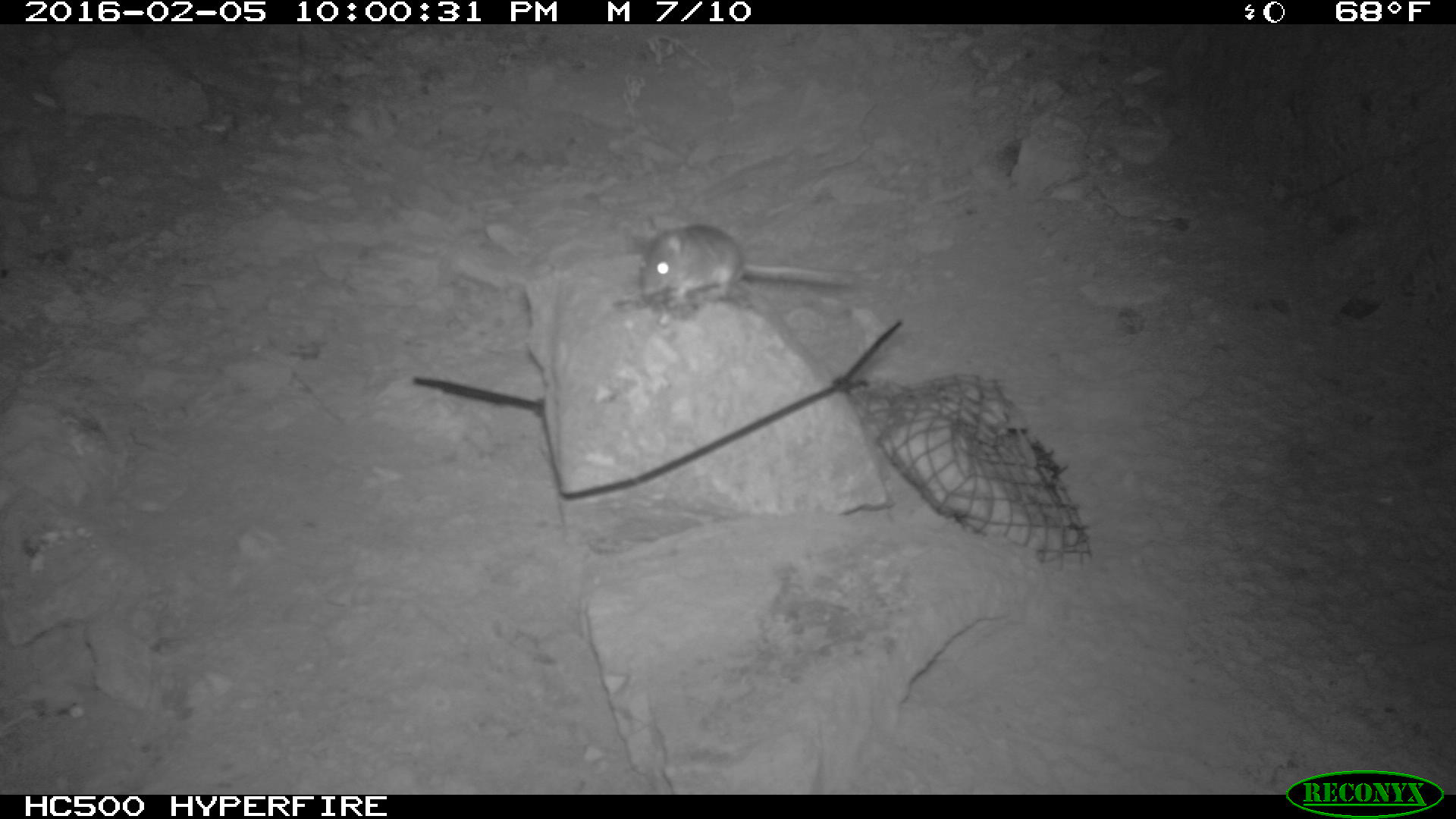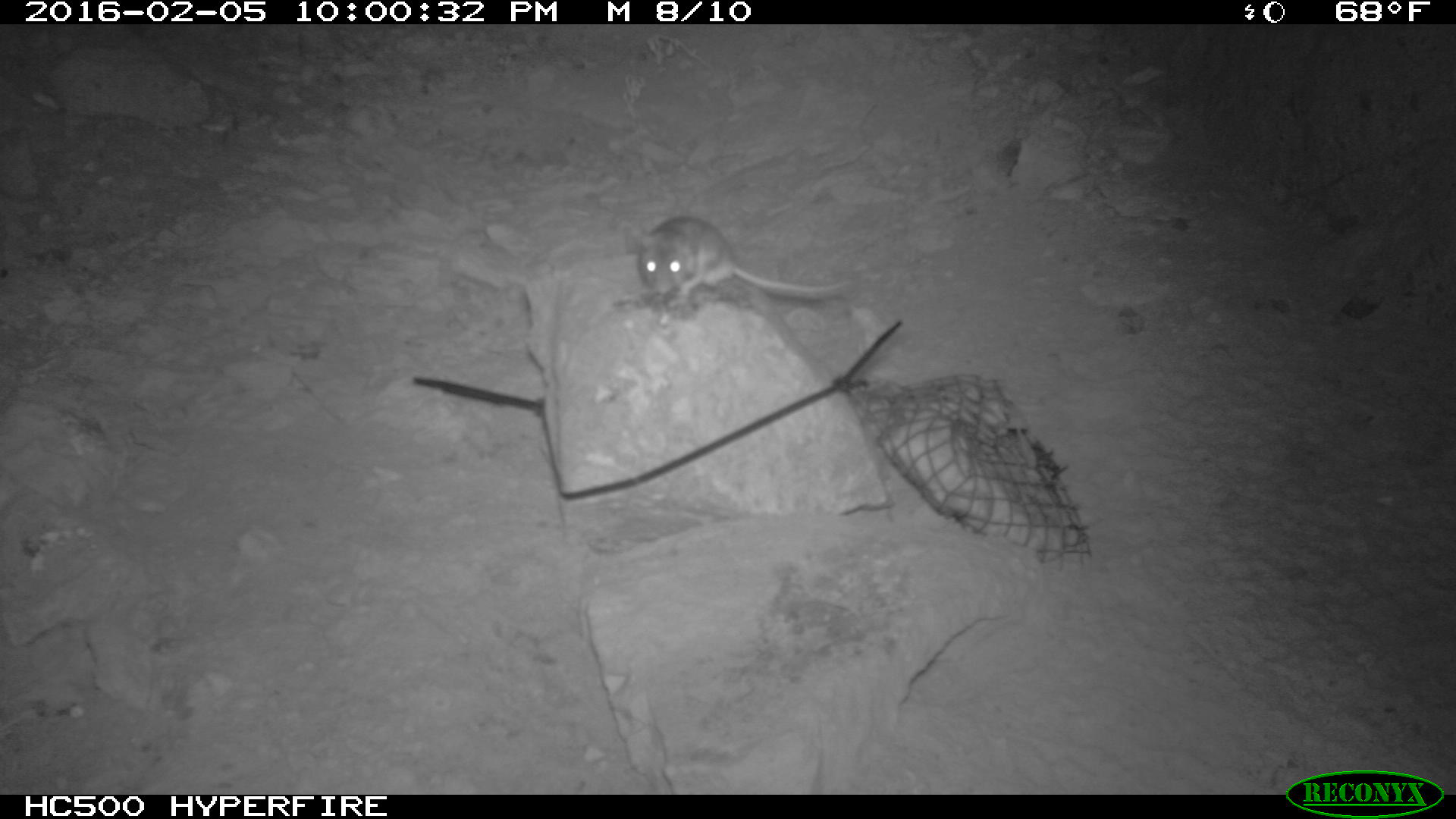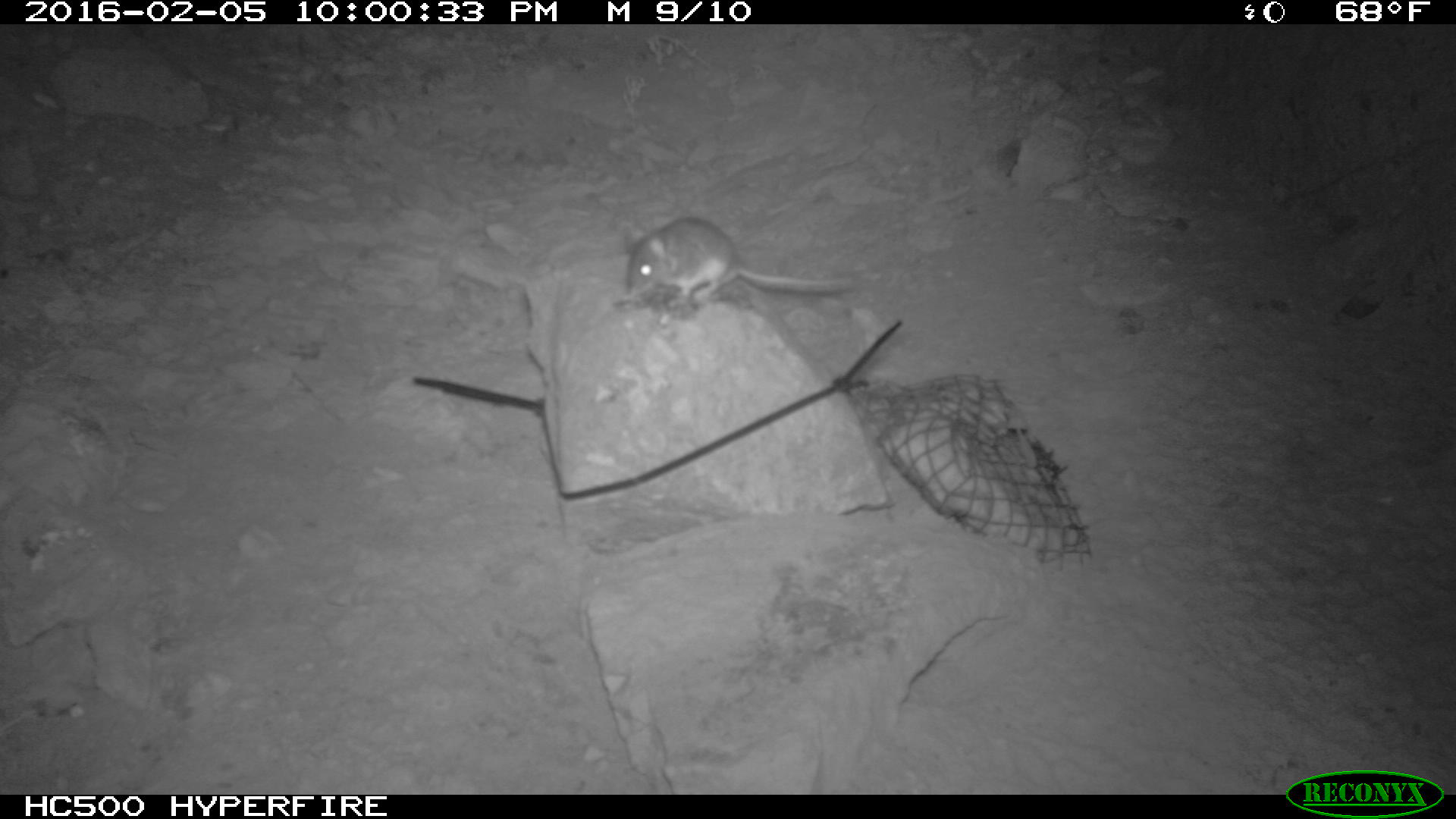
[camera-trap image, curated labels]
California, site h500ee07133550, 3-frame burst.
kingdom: Animalia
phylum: Chordata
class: Mammalia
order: Rodentia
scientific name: Rodentia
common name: rodent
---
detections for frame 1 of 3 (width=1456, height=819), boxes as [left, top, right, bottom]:
rodent: [632, 221, 852, 312]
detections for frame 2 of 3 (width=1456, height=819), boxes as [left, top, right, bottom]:
rodent: [635, 215, 855, 327]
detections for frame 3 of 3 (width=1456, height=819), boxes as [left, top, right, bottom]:
rodent: [621, 214, 852, 302]